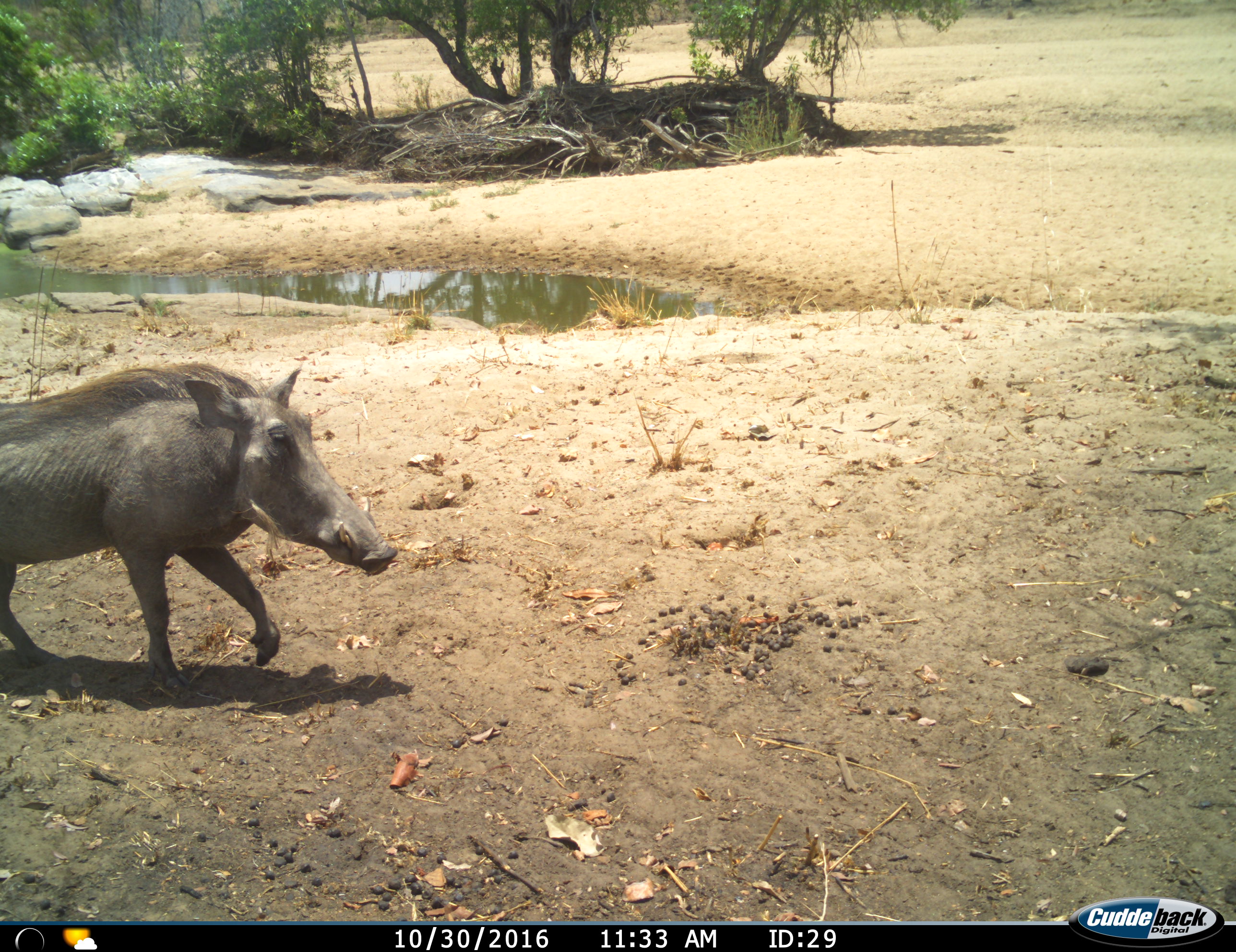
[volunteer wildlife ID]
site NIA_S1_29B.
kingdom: Animalia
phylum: Chordata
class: Mammalia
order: Artiodactyla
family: Suidae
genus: Phacochoerus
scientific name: Phacochoerus africanus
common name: warthog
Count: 1.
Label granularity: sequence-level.